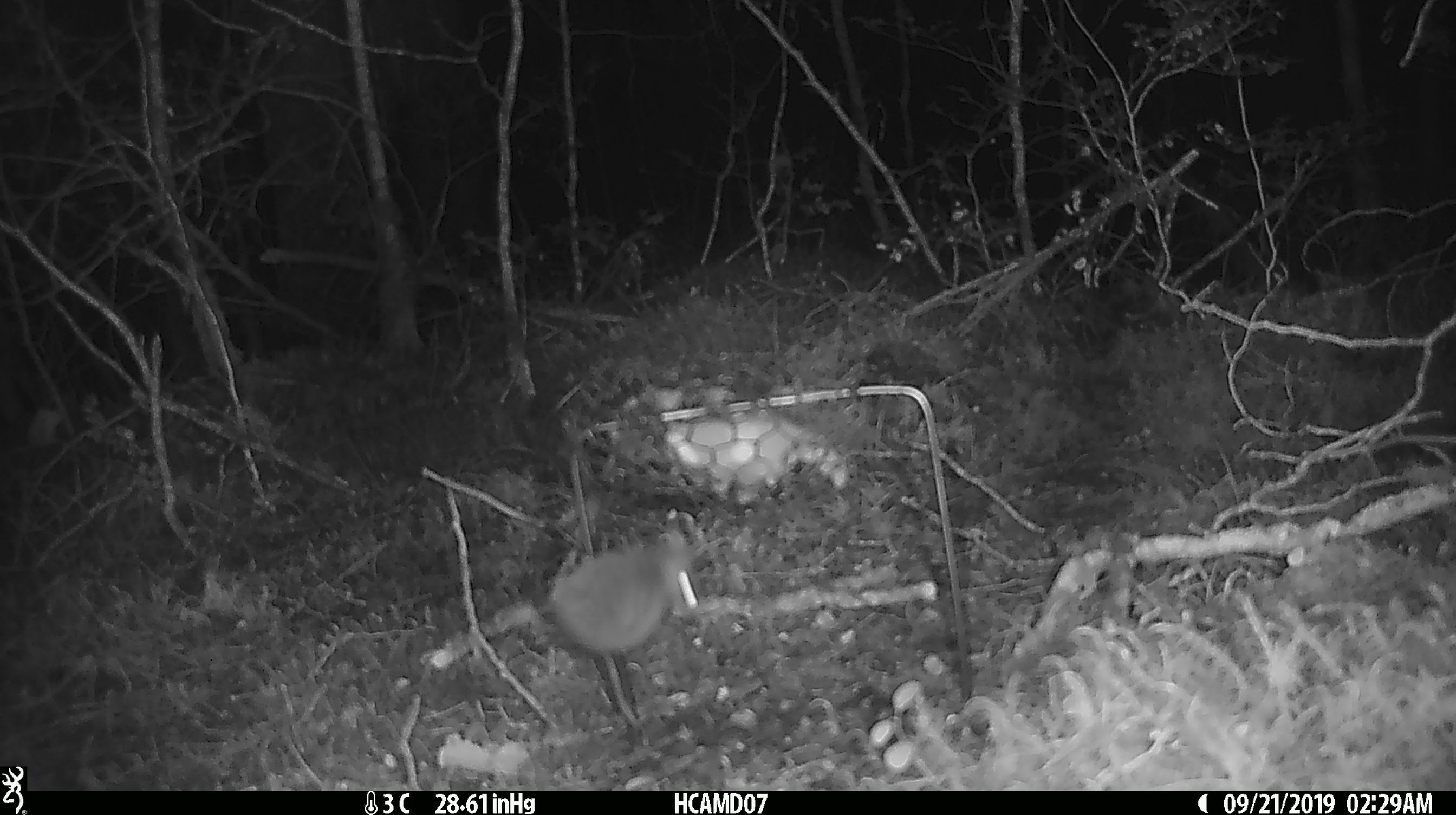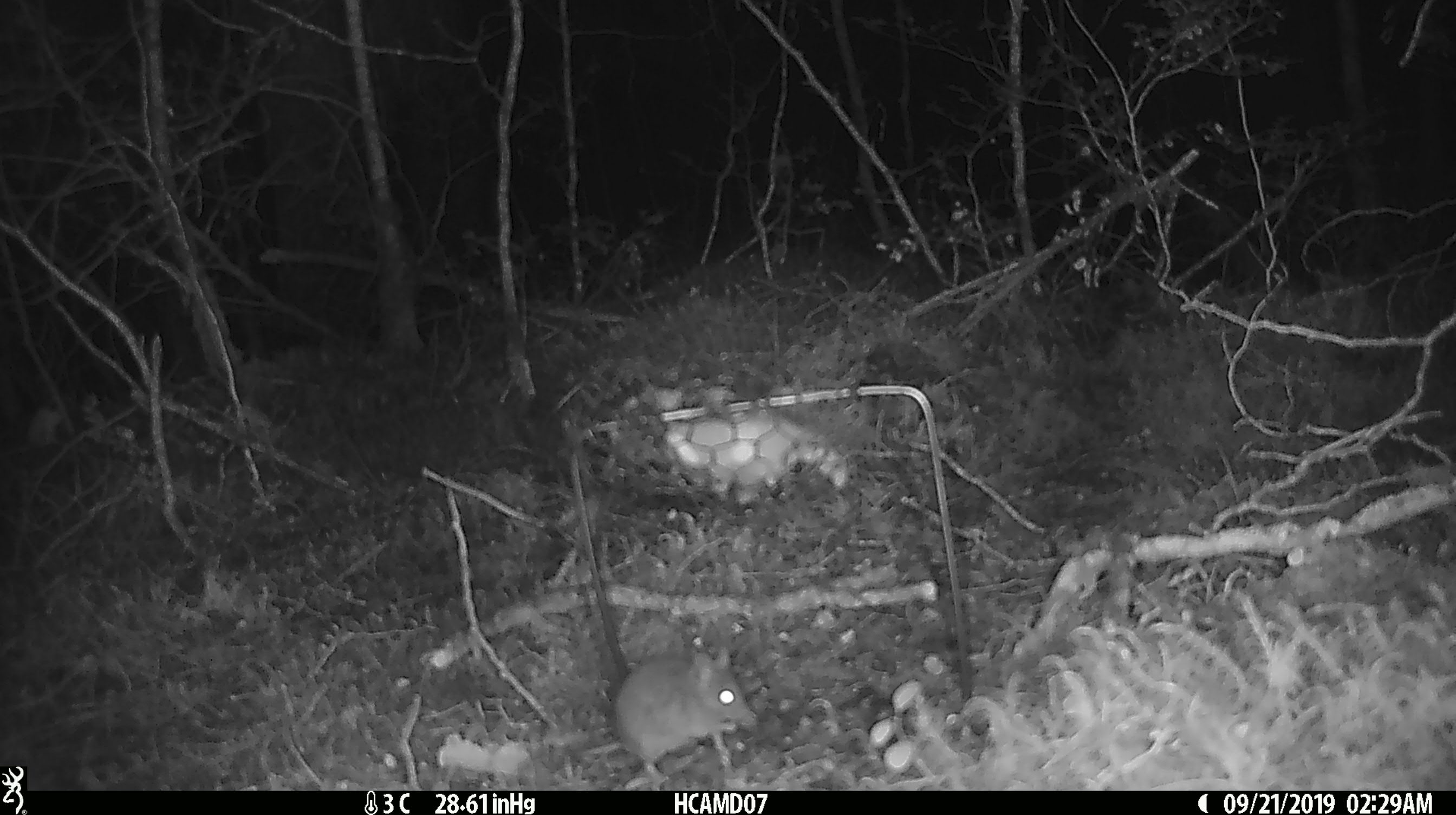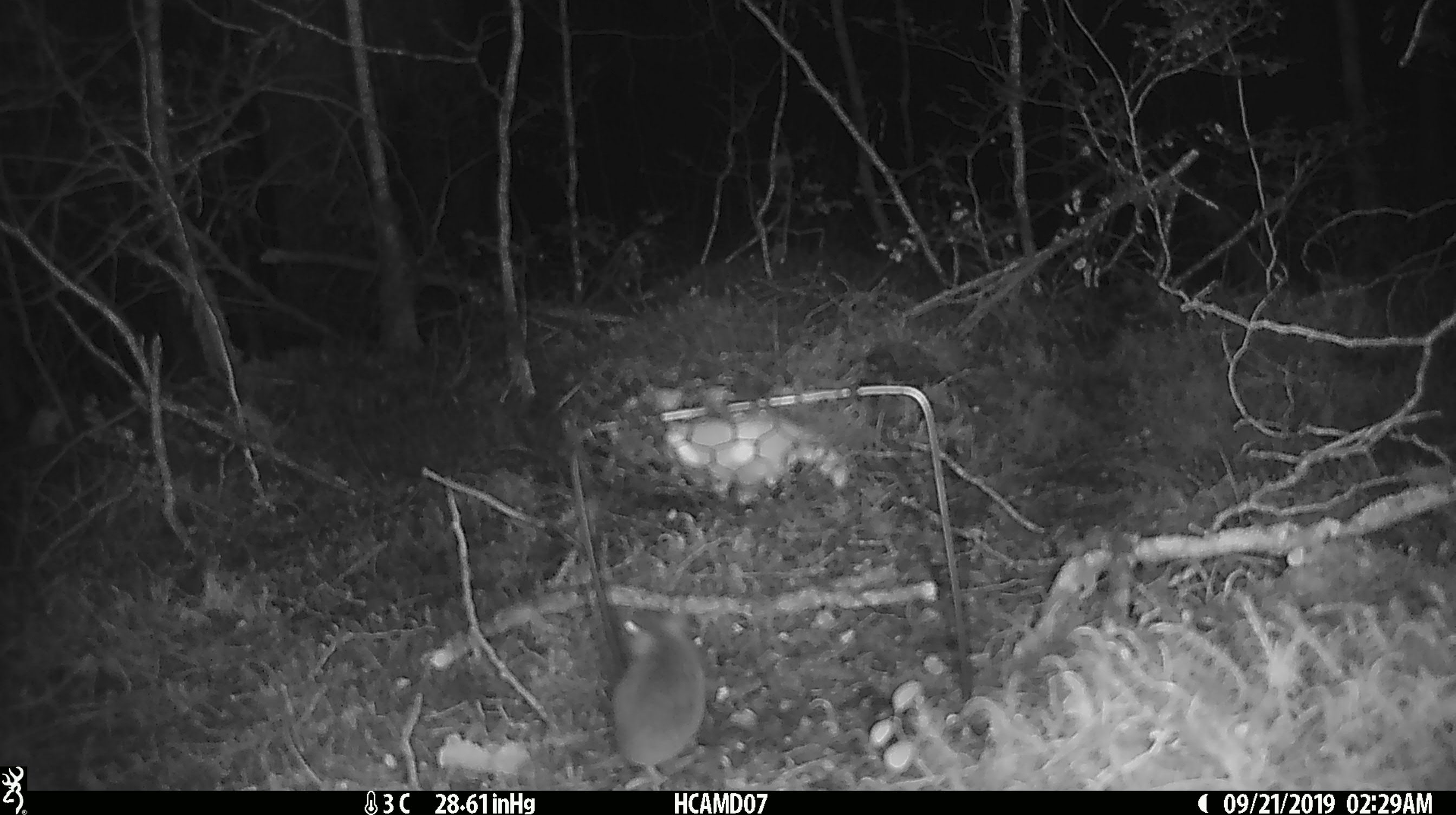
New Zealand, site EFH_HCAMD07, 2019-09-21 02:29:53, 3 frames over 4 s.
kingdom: Animalia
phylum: Chordata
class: Mammalia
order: Rodentia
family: Muridae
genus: Mus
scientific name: Mus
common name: mouse